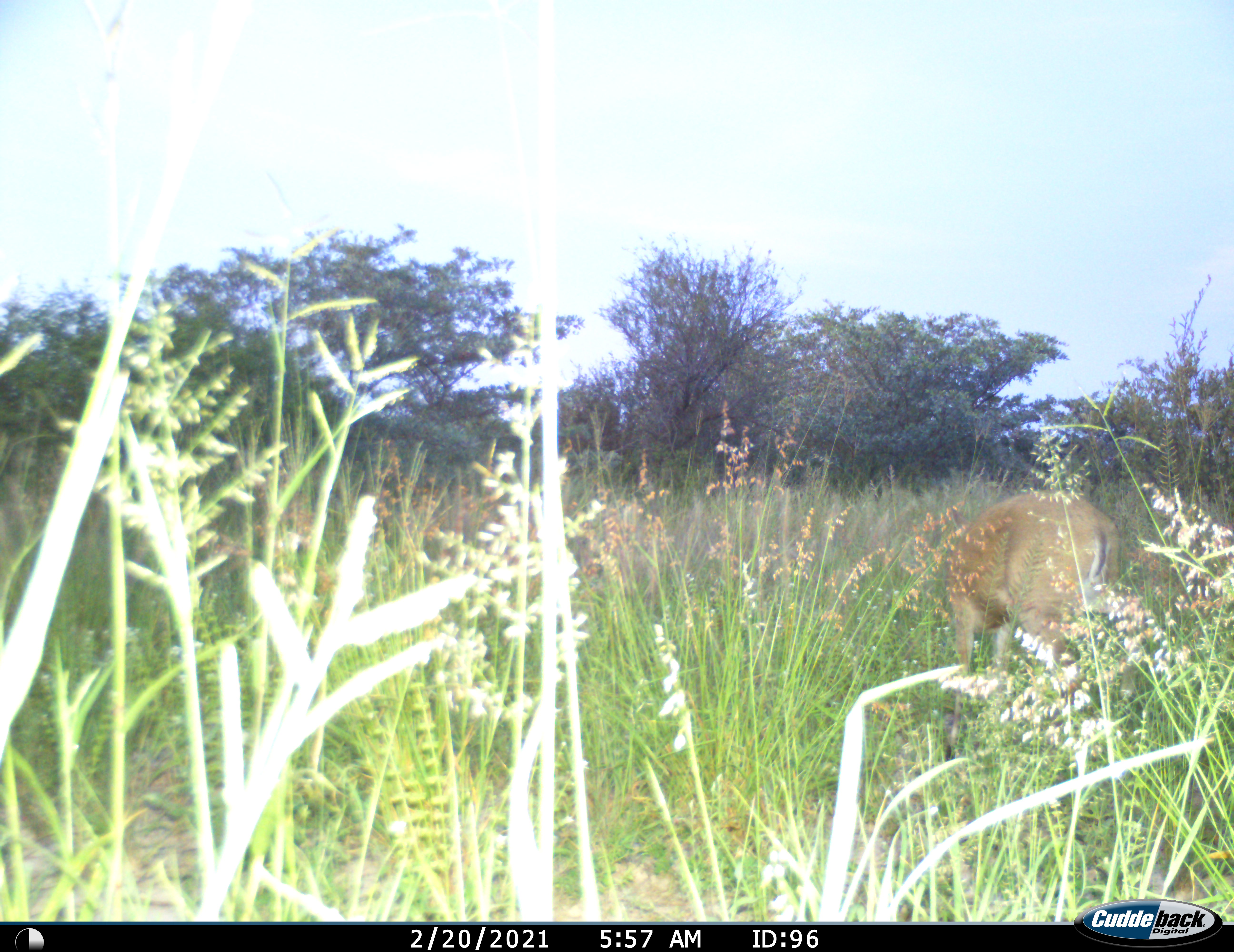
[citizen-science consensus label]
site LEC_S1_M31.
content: unidentified animal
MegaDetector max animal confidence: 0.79